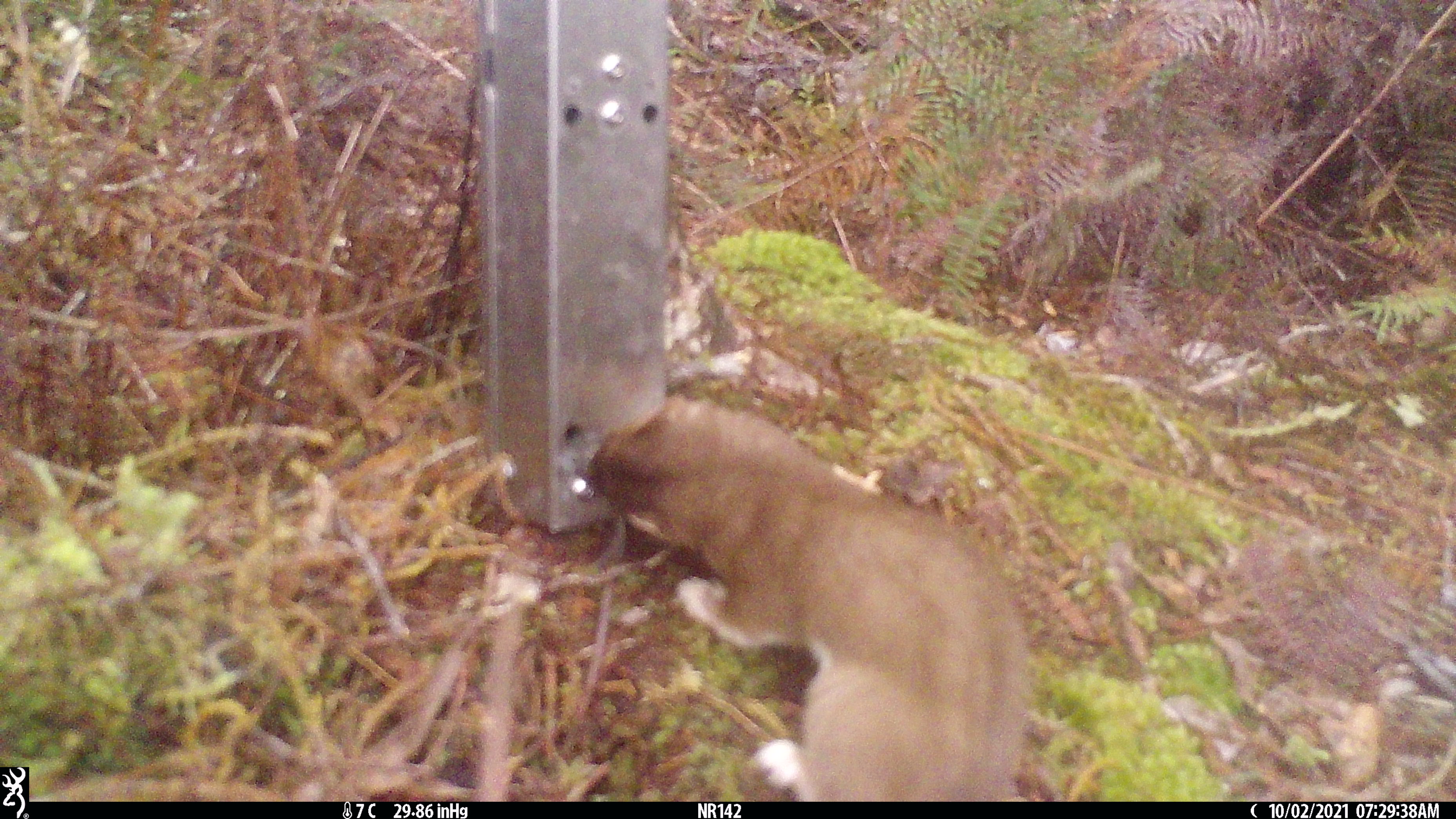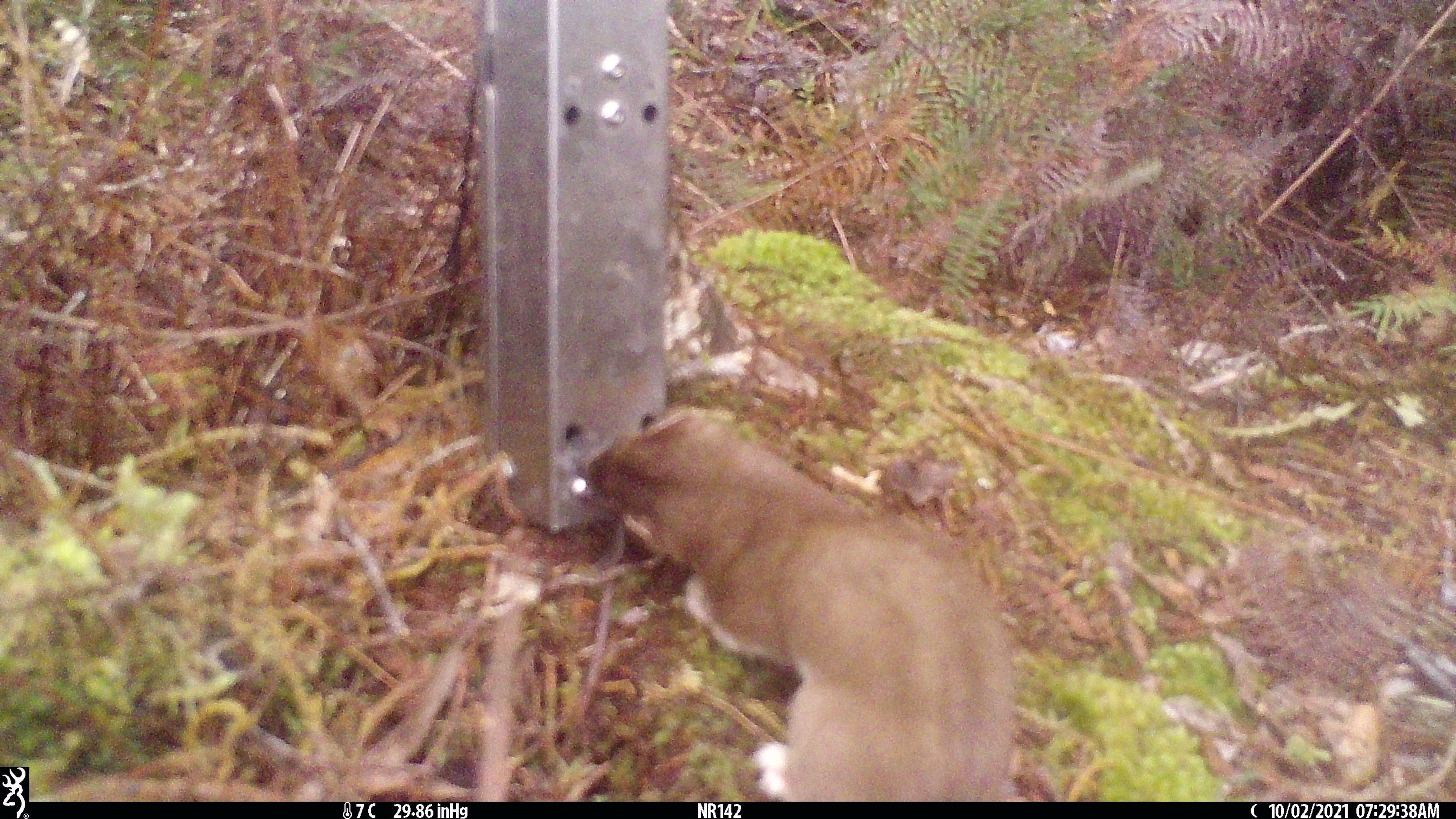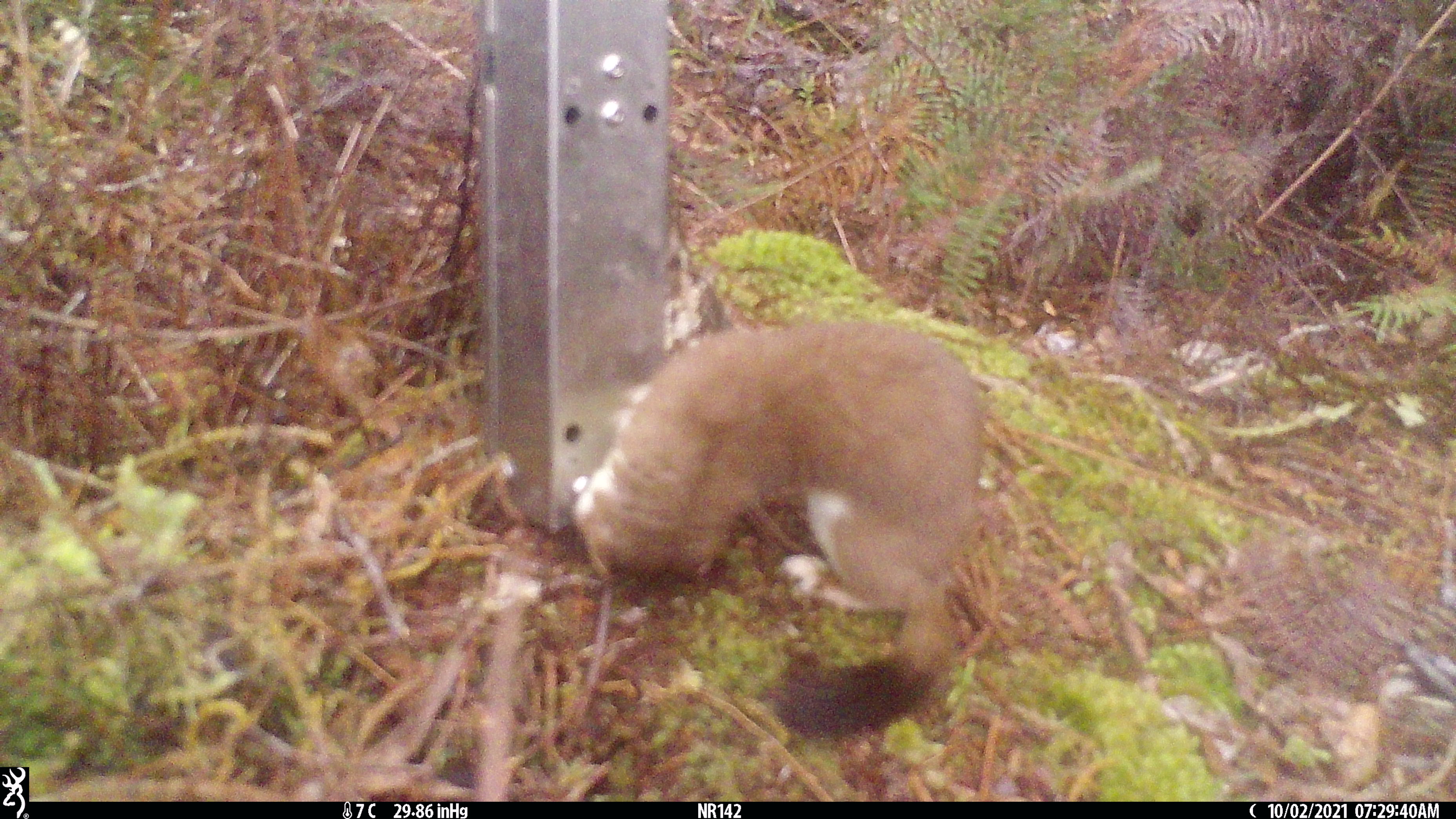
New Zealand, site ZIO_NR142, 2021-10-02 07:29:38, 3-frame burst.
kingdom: Animalia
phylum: Chordata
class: Mammalia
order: Carnivora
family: Mustelidae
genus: Mustela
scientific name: Mustela erminea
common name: stoat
Stoat (Mustela erminea).